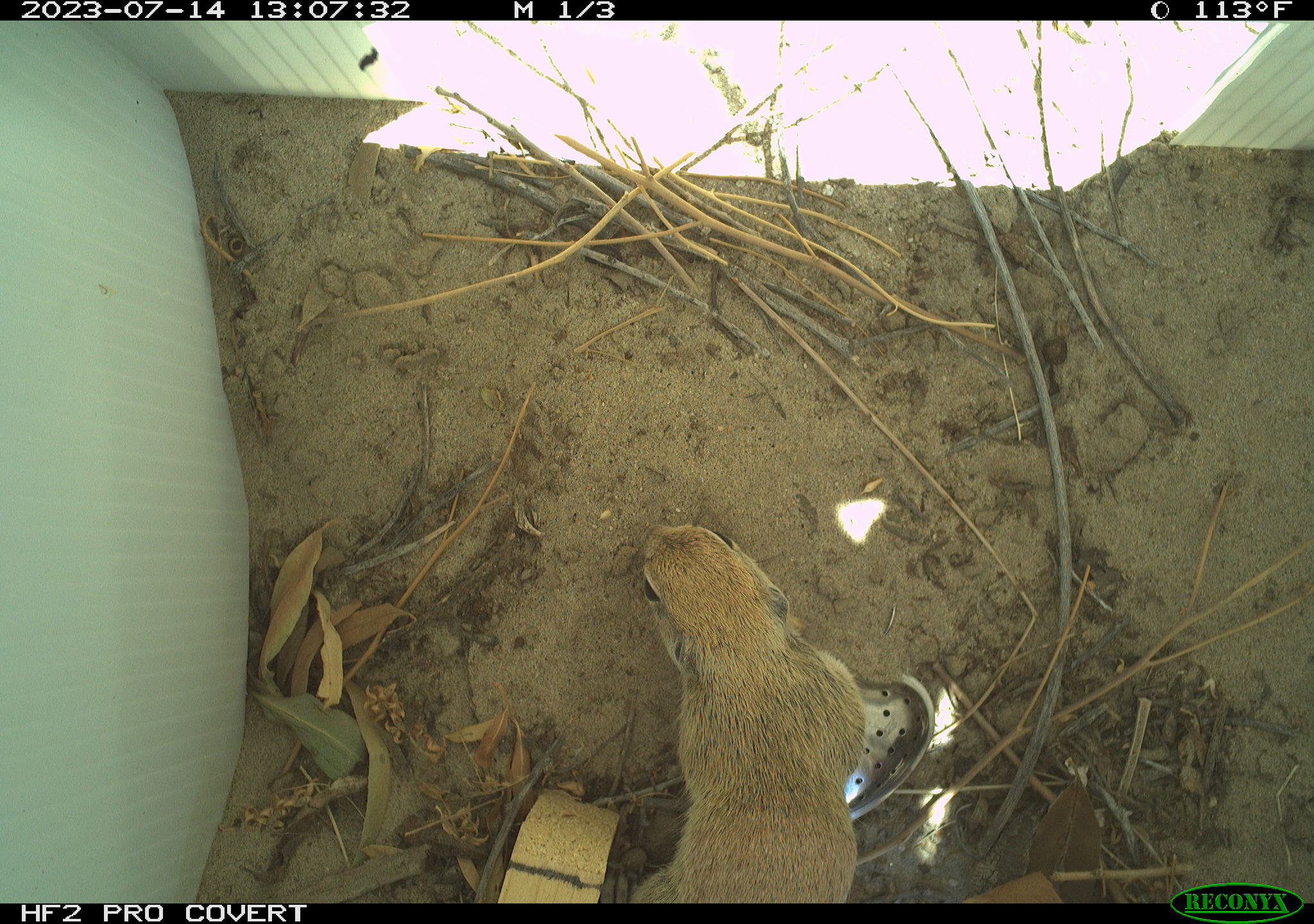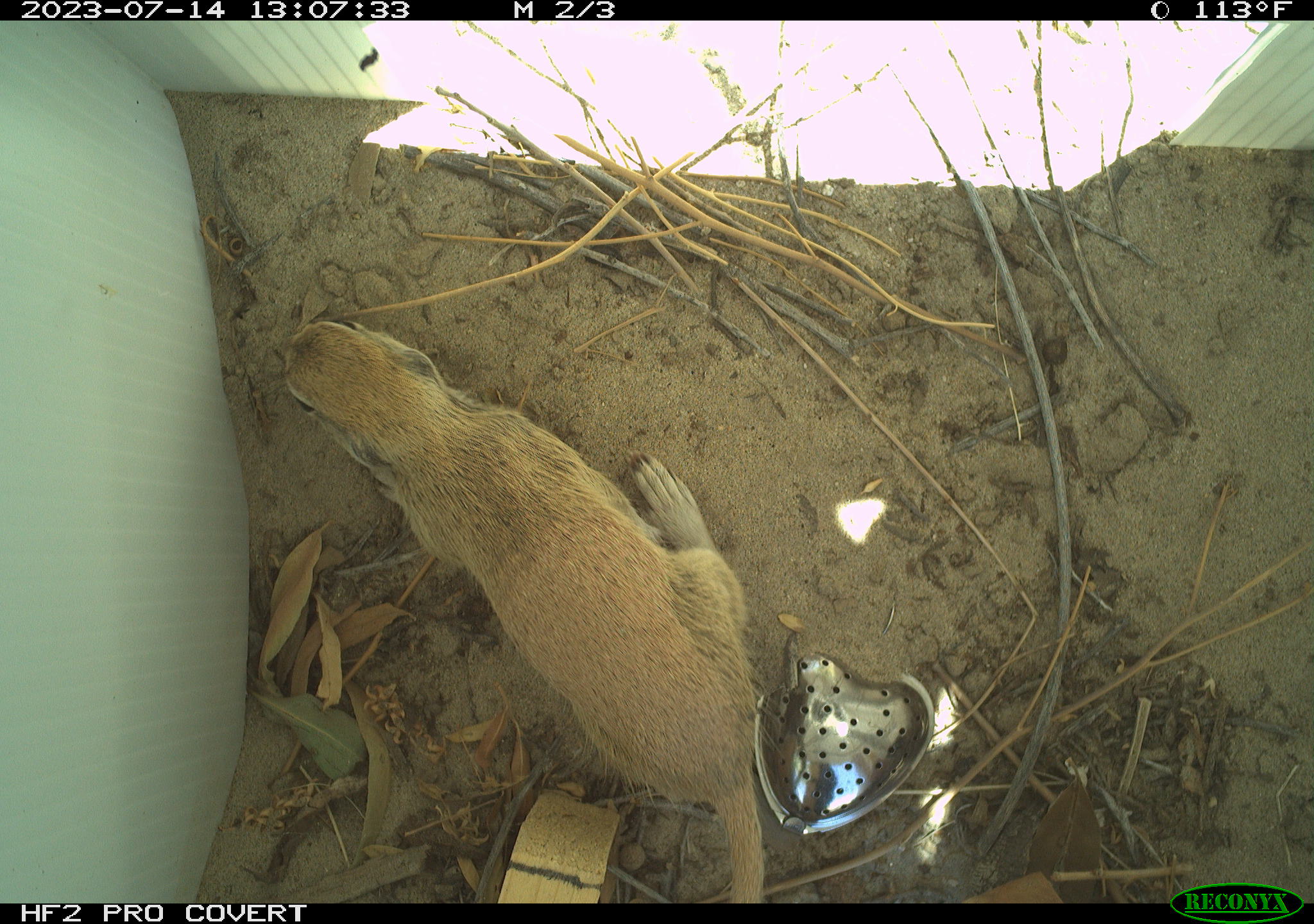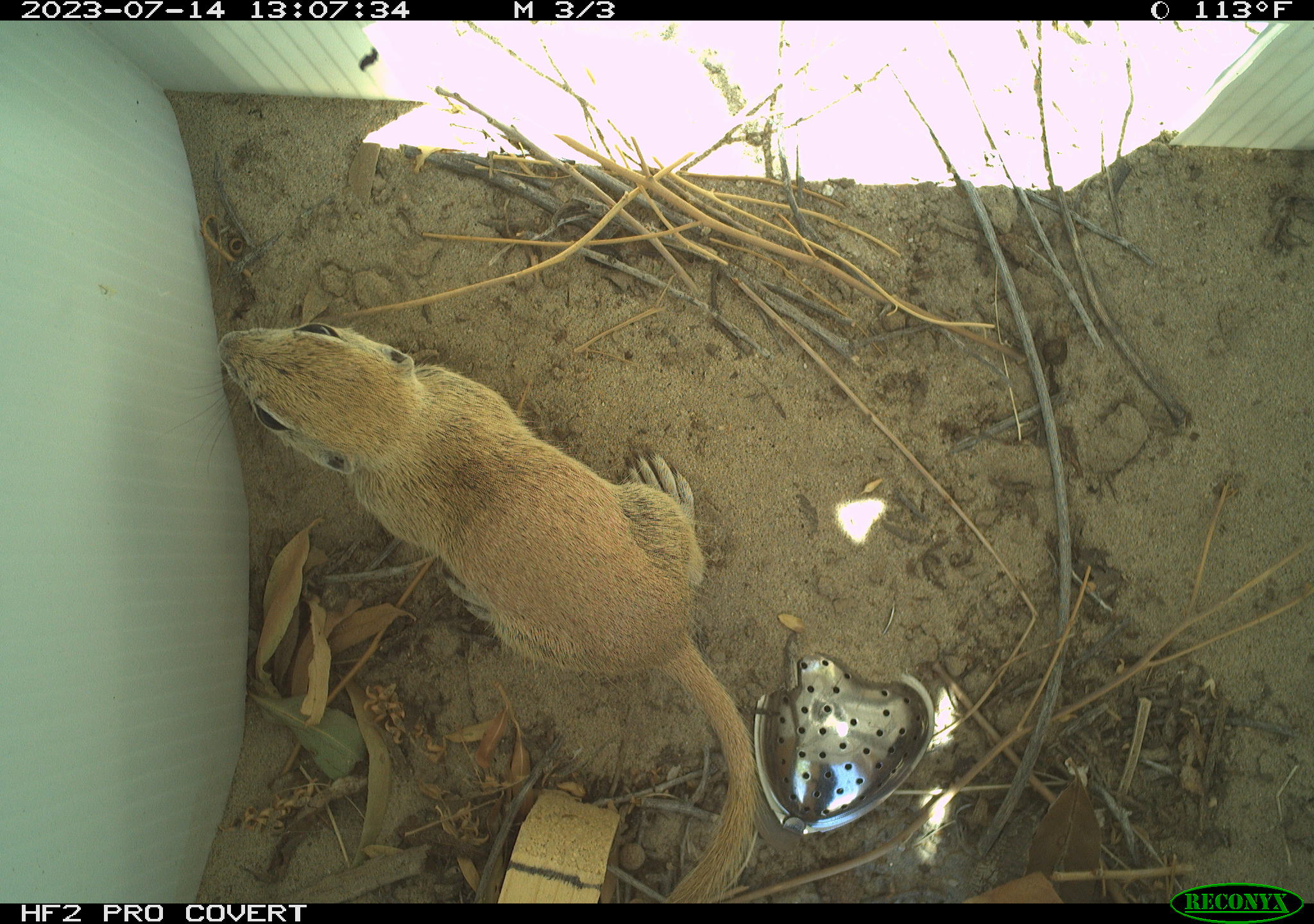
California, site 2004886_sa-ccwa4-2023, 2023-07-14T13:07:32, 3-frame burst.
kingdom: Animalia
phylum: Chordata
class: Mammalia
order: Rodentia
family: Sciuridae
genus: Xerospermophilus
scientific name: Xerospermophilus tereticaudus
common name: round-tailed ground squirrel